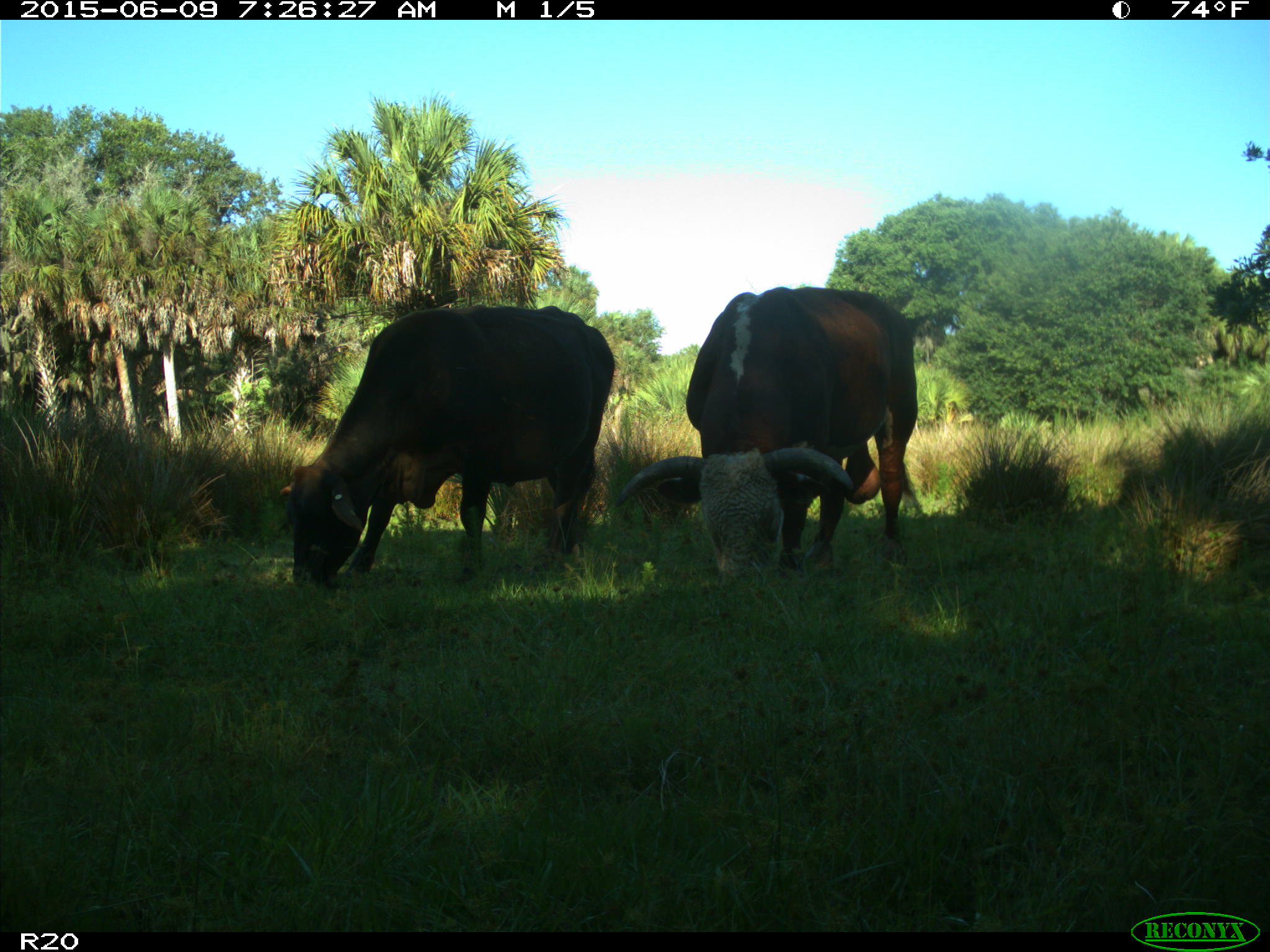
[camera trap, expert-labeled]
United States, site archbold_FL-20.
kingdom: Animalia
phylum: Chordata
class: Mammalia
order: Artiodactyla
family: Bovidae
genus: Bos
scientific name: Bos taurus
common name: domestic cow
Bos taurus (domestic cow).